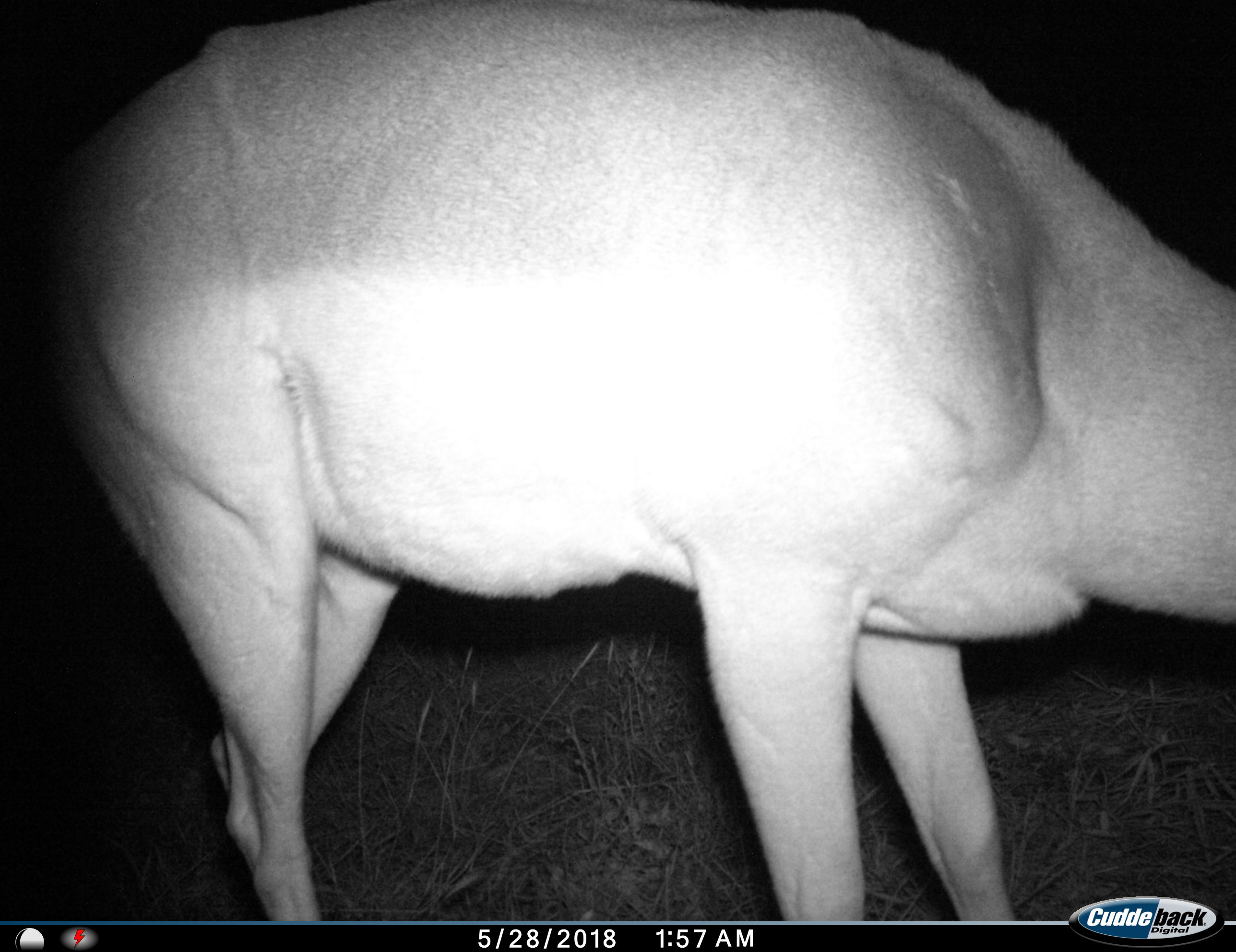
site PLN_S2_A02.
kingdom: Animalia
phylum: Chordata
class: Mammalia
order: Artiodactyla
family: Bovidae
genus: Aepyceros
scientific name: Aepyceros melampus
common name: impala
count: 1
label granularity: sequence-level